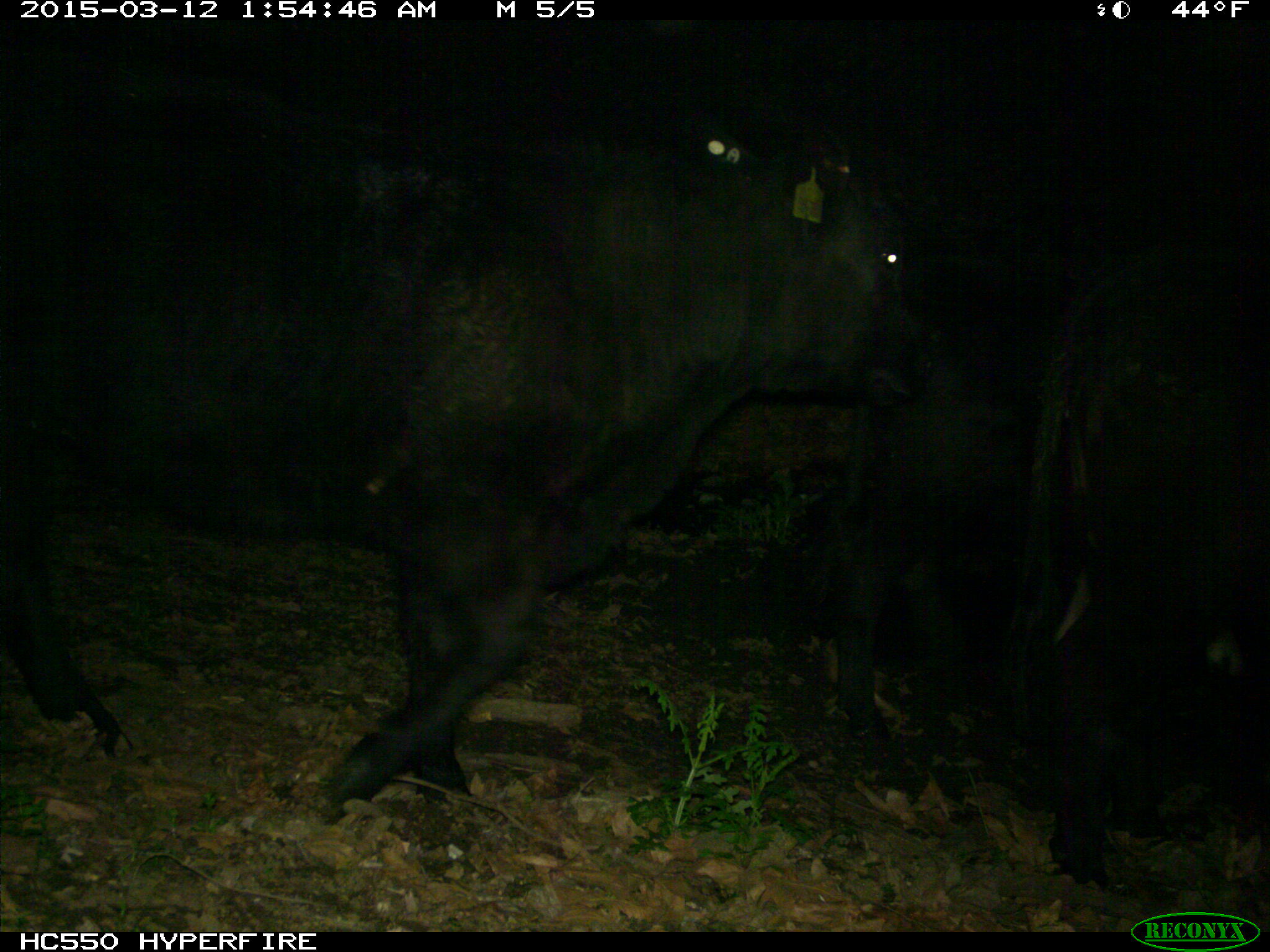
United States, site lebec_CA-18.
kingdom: Animalia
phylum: Chordata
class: Mammalia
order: Artiodactyla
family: Bovidae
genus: Bos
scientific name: Bos taurus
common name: domestic cow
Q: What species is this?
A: Bos taurus (domestic cow).